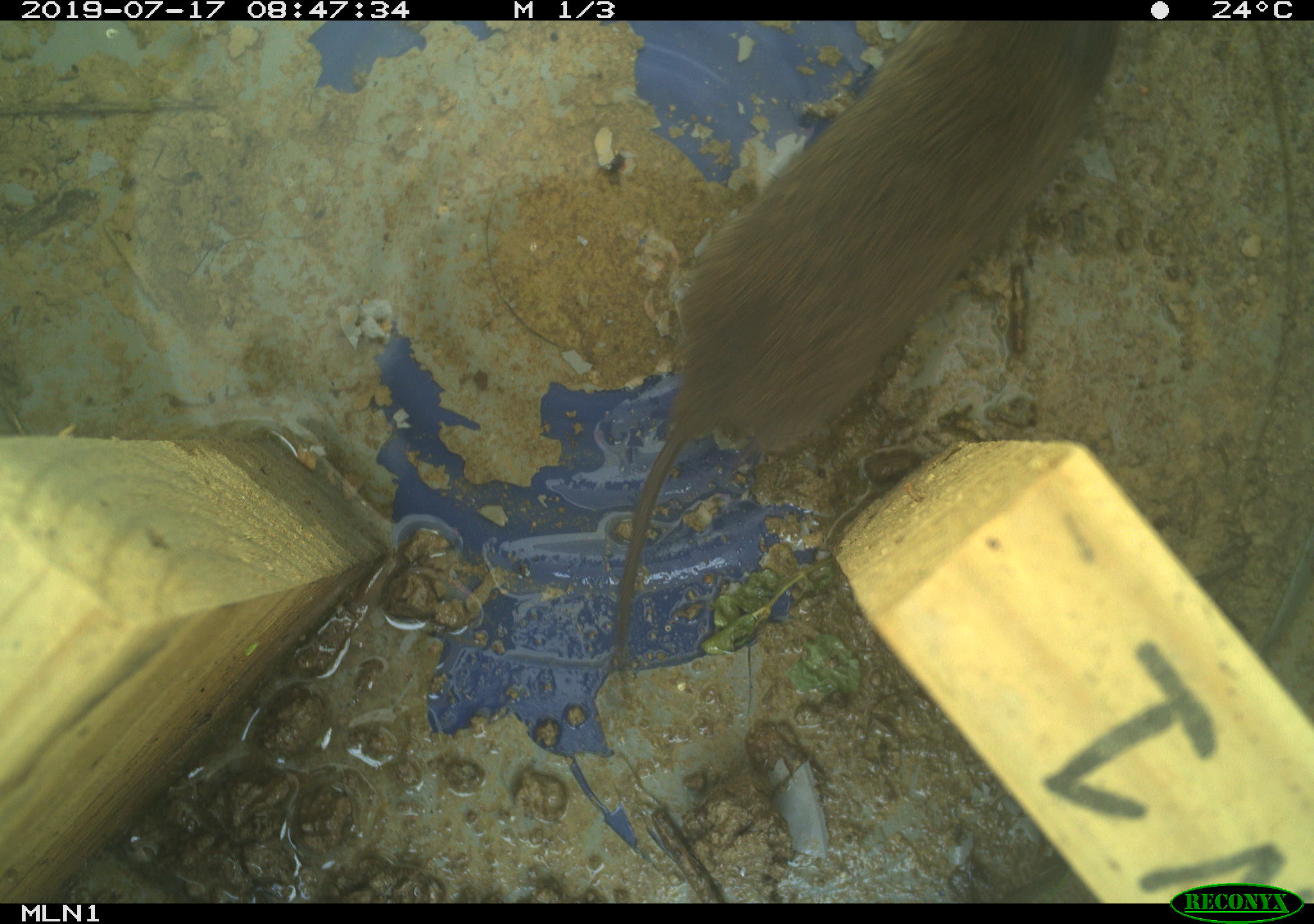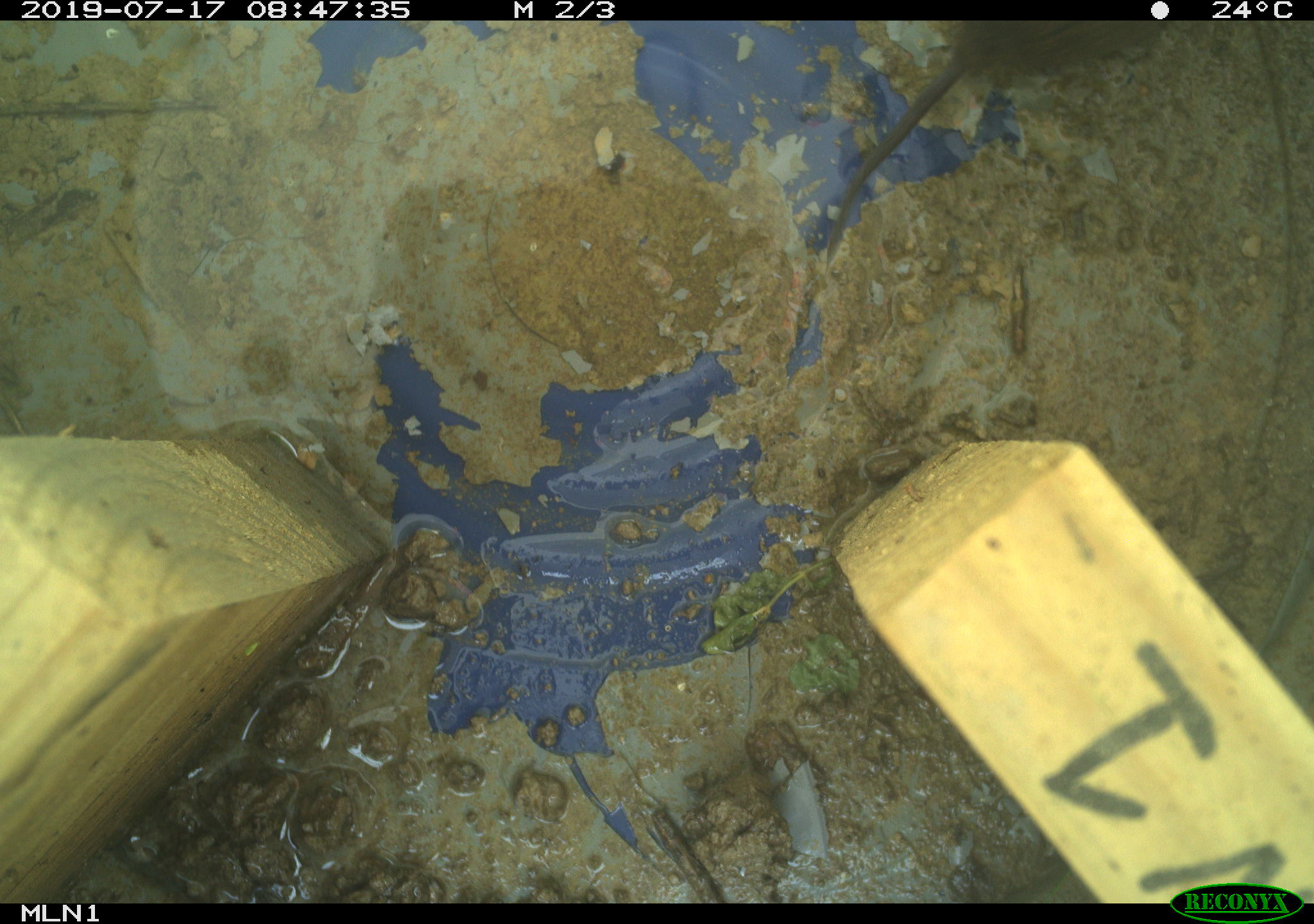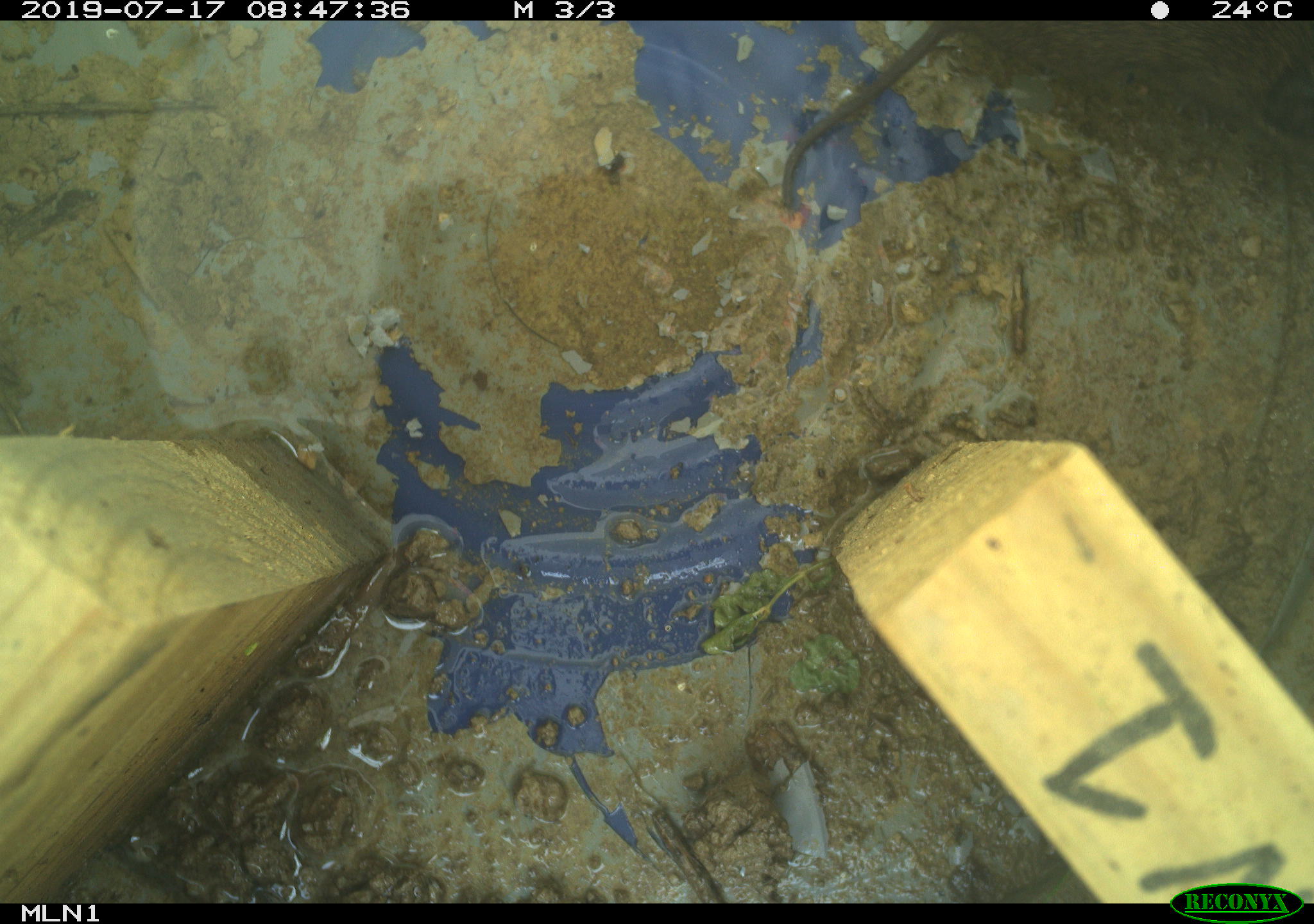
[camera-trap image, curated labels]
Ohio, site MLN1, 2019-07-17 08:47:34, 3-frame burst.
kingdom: Animalia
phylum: Chordata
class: Mammalia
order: Rodentia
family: Cricetidae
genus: Microtus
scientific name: Microtus pennsylvanicus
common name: meadow vole